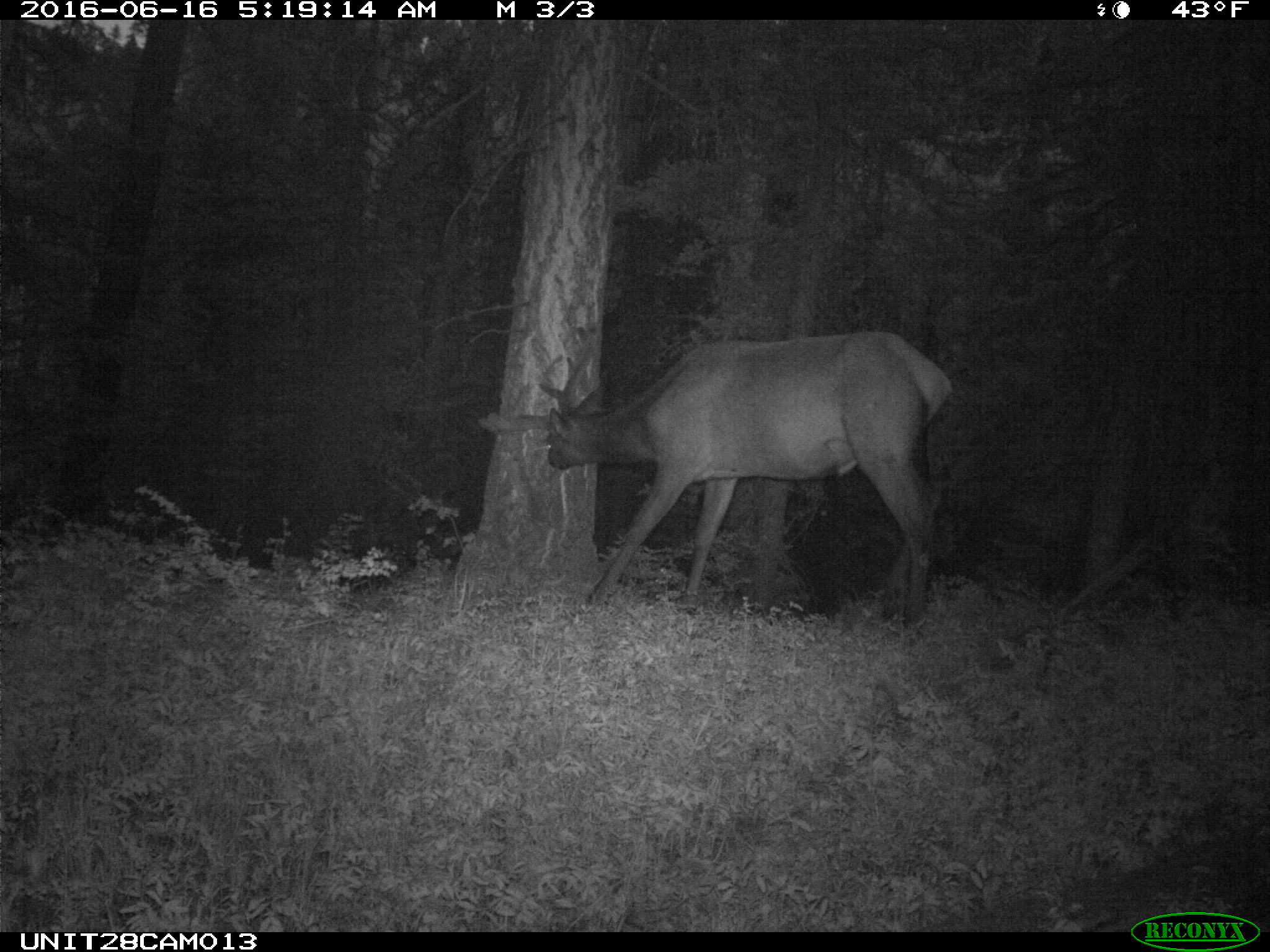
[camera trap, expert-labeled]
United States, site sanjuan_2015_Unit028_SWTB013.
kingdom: Animalia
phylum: Chordata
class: Mammalia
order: Artiodactyla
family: Cervidae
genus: Cervus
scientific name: Cervus elaphus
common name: red deer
Cervus elaphus (red deer).